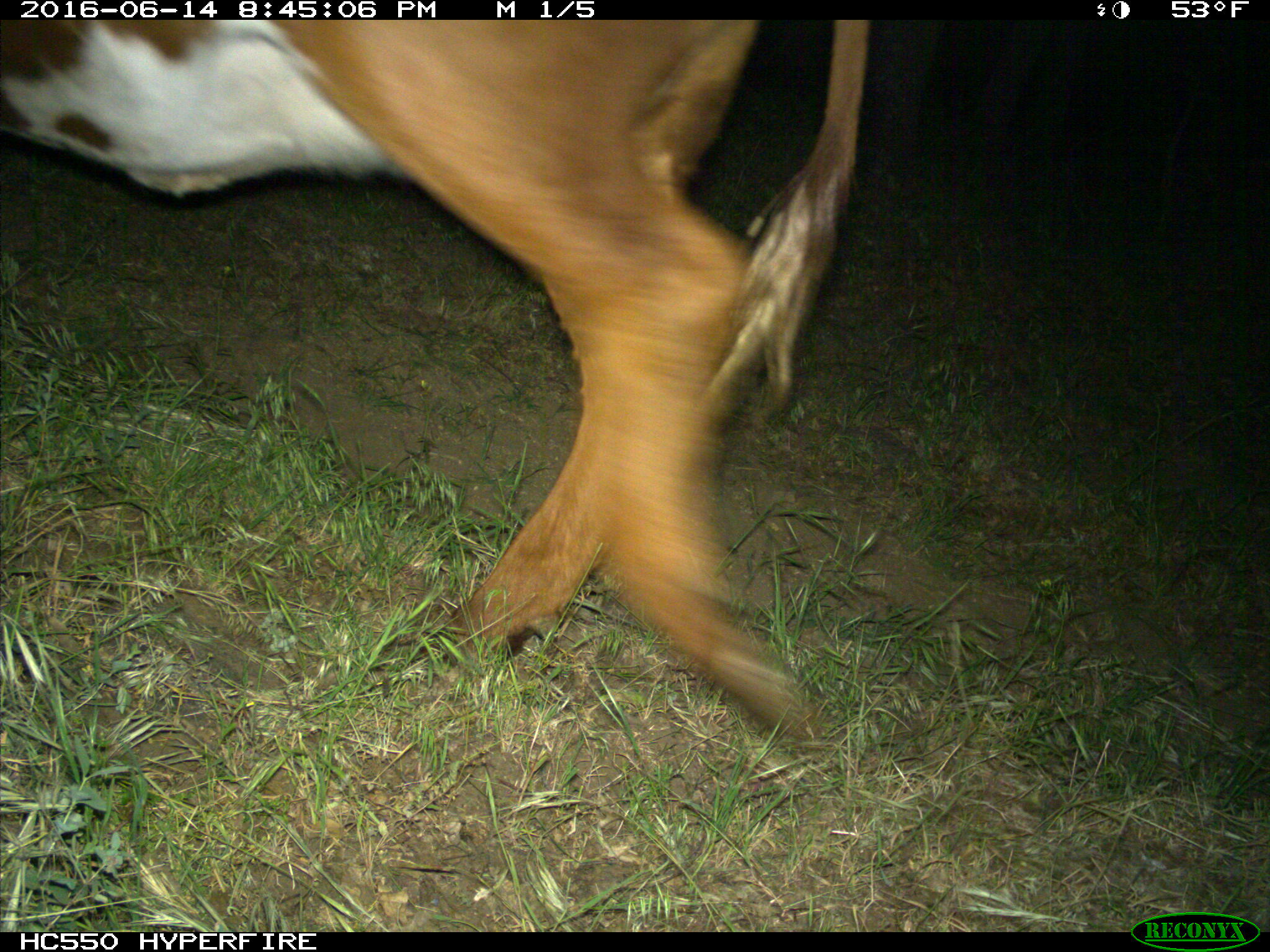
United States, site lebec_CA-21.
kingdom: Animalia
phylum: Chordata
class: Mammalia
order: Artiodactyla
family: Bovidae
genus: Bos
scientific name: Bos taurus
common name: domestic cow